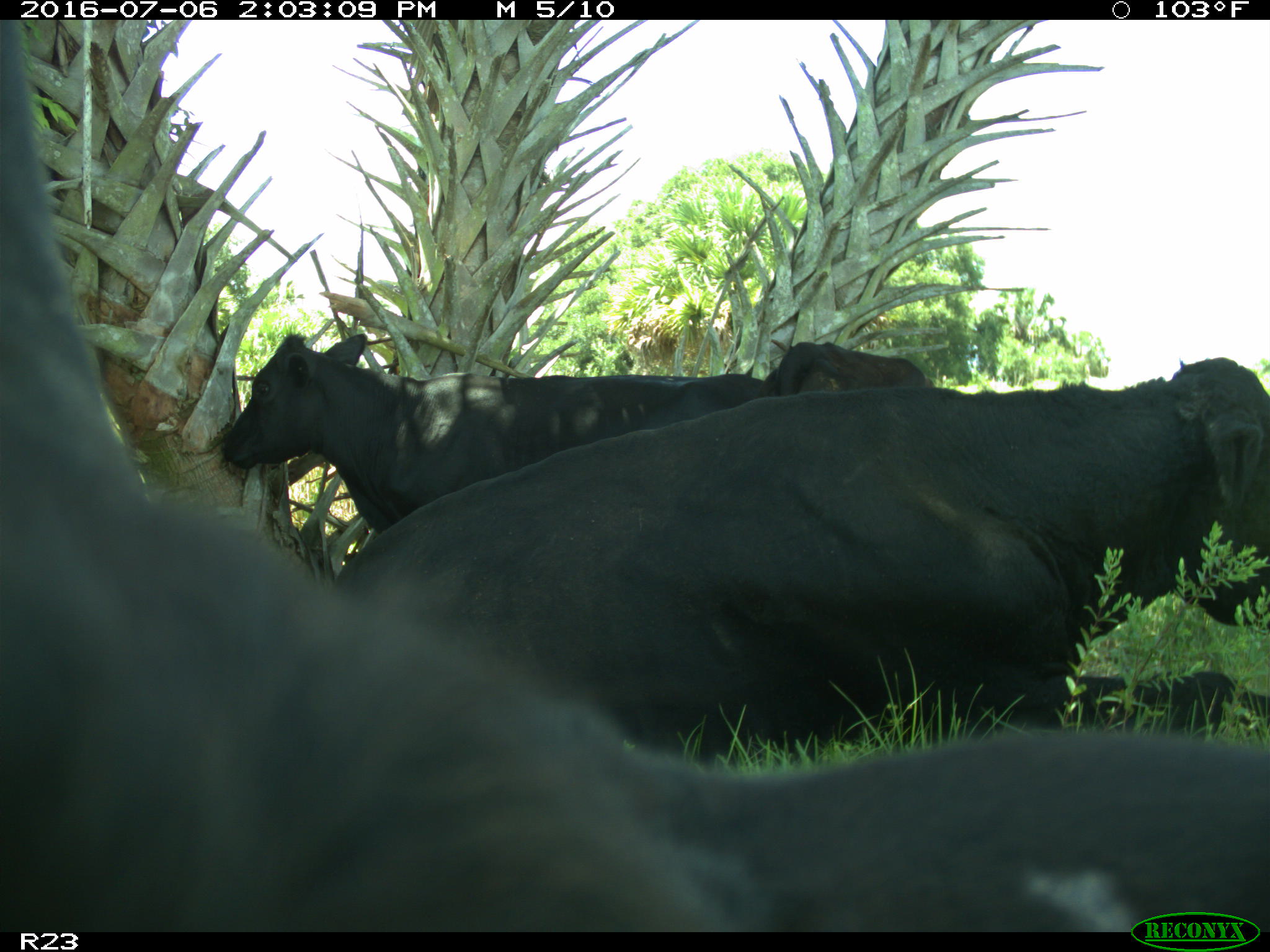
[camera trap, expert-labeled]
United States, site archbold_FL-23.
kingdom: Animalia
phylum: Chordata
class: Mammalia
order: Artiodactyla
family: Bovidae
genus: Bos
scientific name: Bos taurus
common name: domestic cow